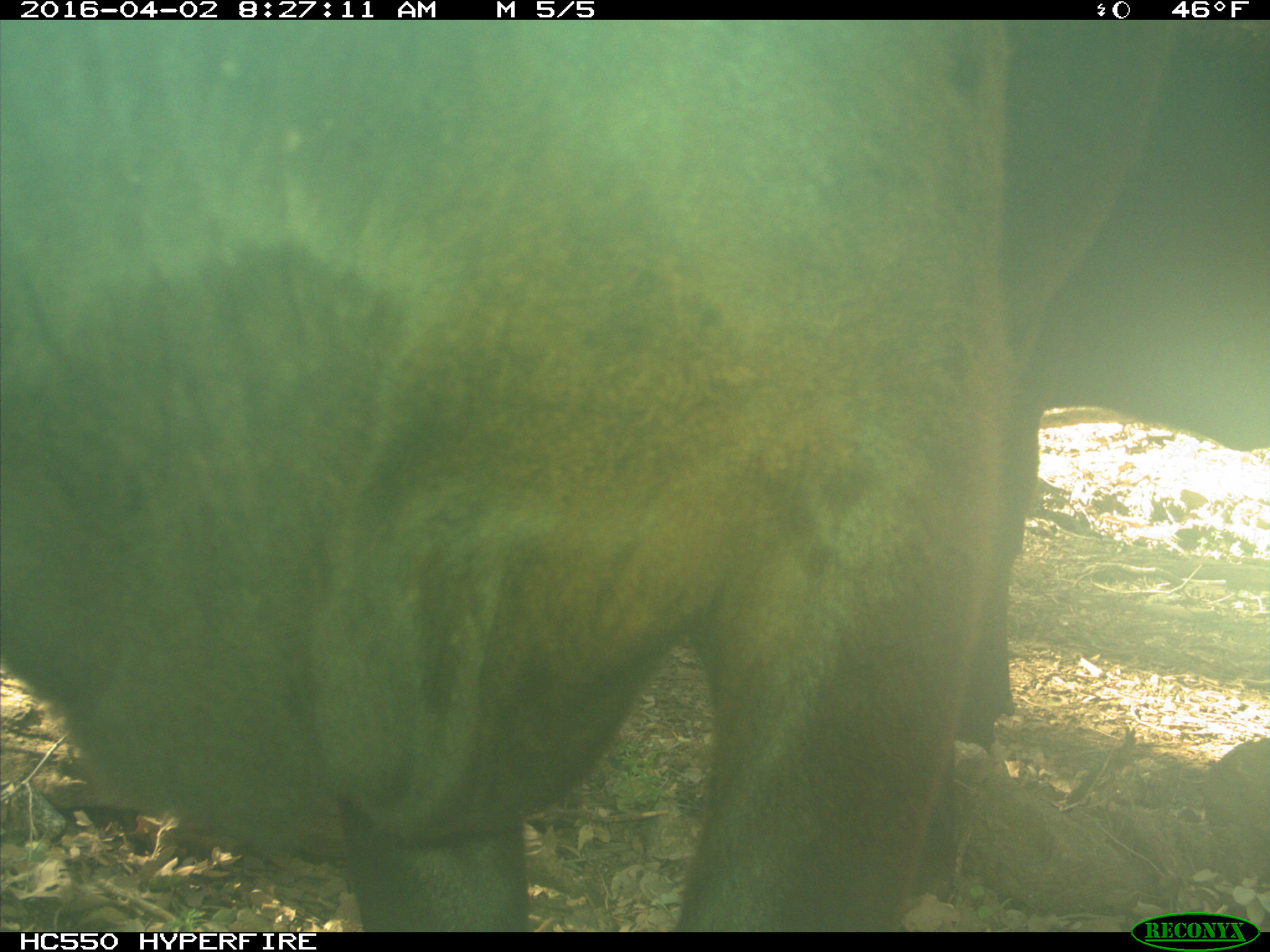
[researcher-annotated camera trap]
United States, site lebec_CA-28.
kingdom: Animalia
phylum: Chordata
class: Mammalia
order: Artiodactyla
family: Bovidae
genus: Bos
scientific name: Bos taurus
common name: domestic cow